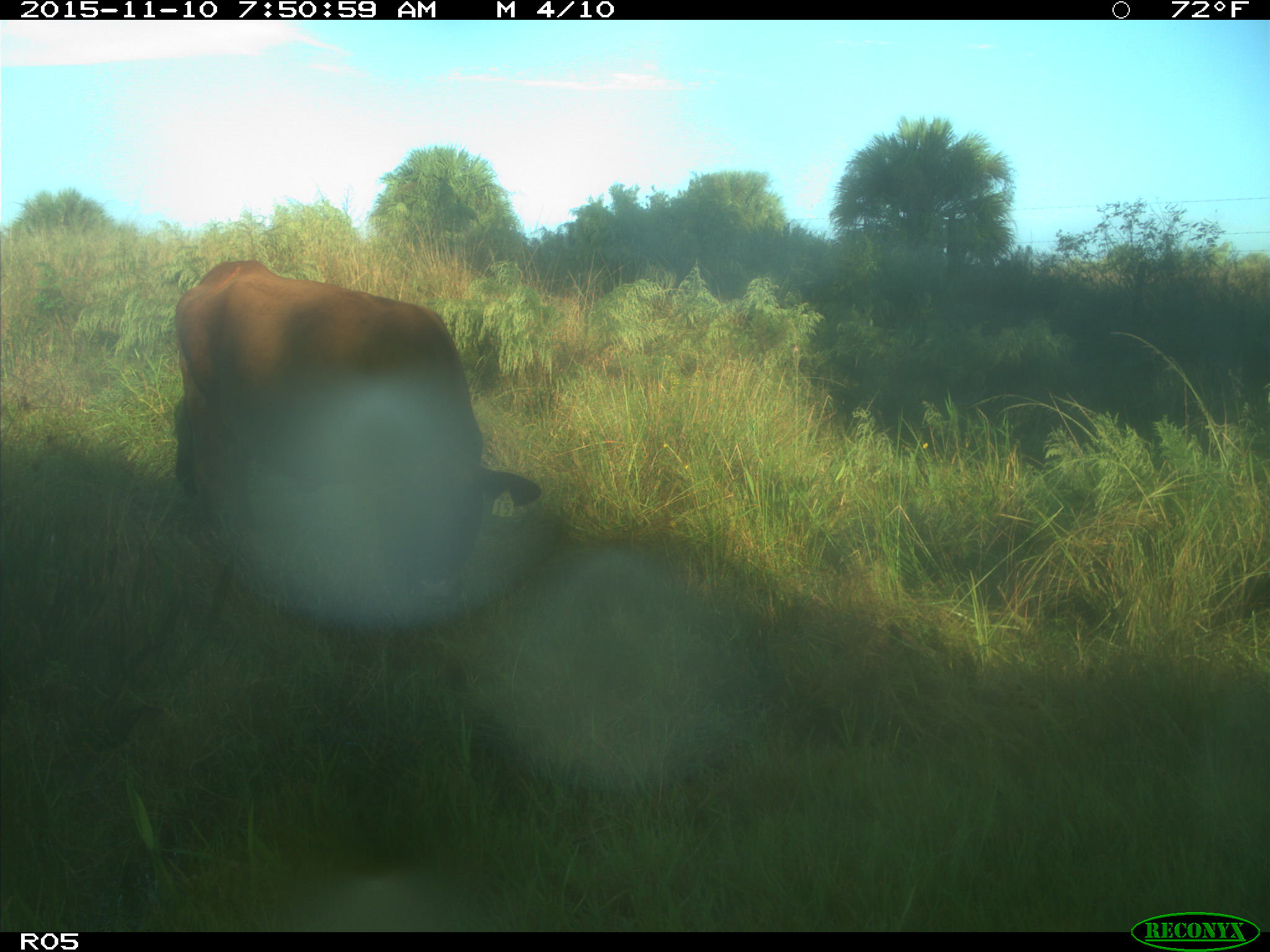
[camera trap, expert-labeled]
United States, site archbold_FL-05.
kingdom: Animalia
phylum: Chordata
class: Mammalia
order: Artiodactyla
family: Bovidae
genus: Bos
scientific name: Bos taurus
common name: domestic cow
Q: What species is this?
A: Bos taurus (domestic cow).